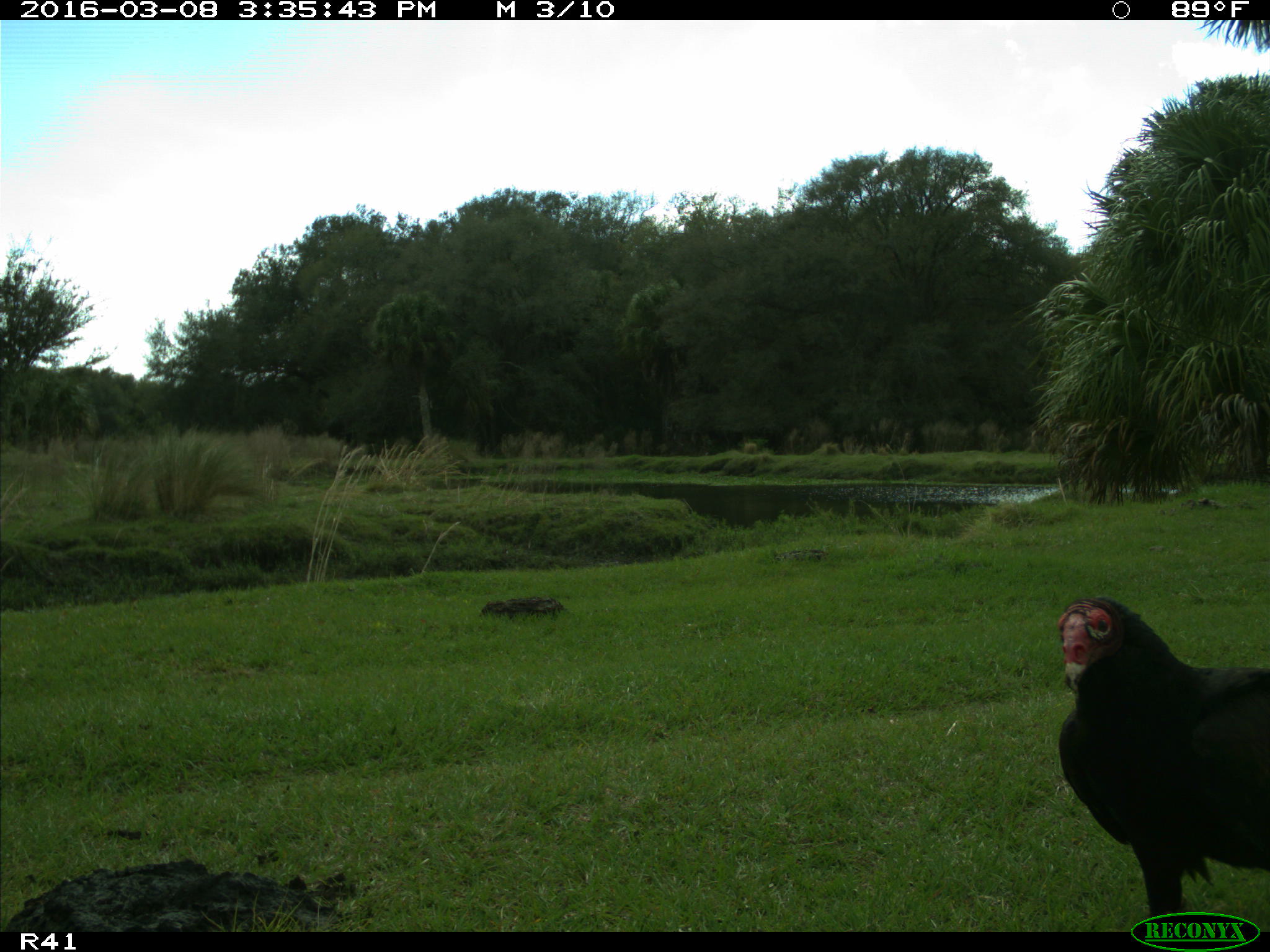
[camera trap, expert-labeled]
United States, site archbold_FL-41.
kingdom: Animalia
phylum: Chordata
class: Aves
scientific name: Aves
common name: birds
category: unidentified bird